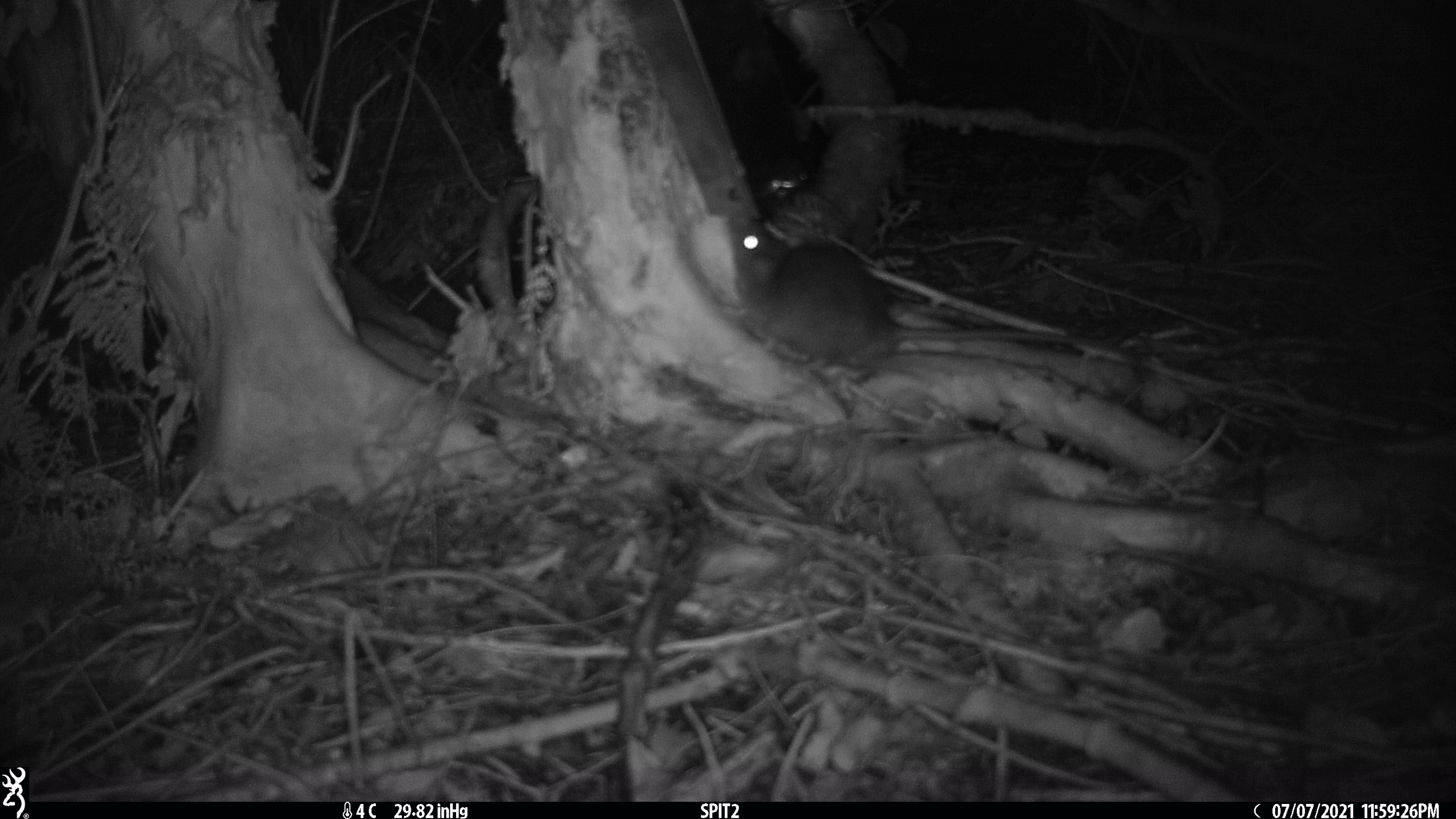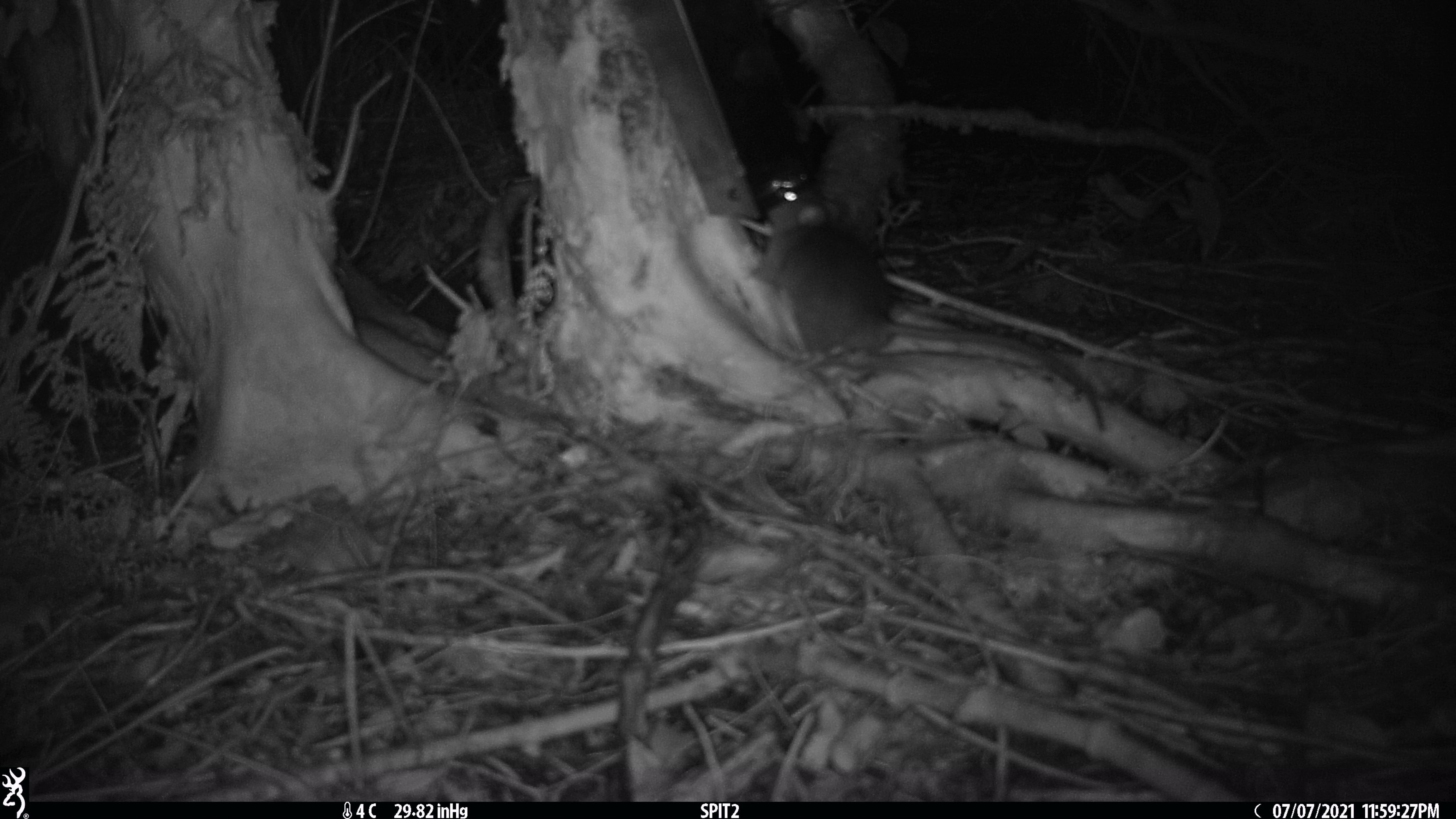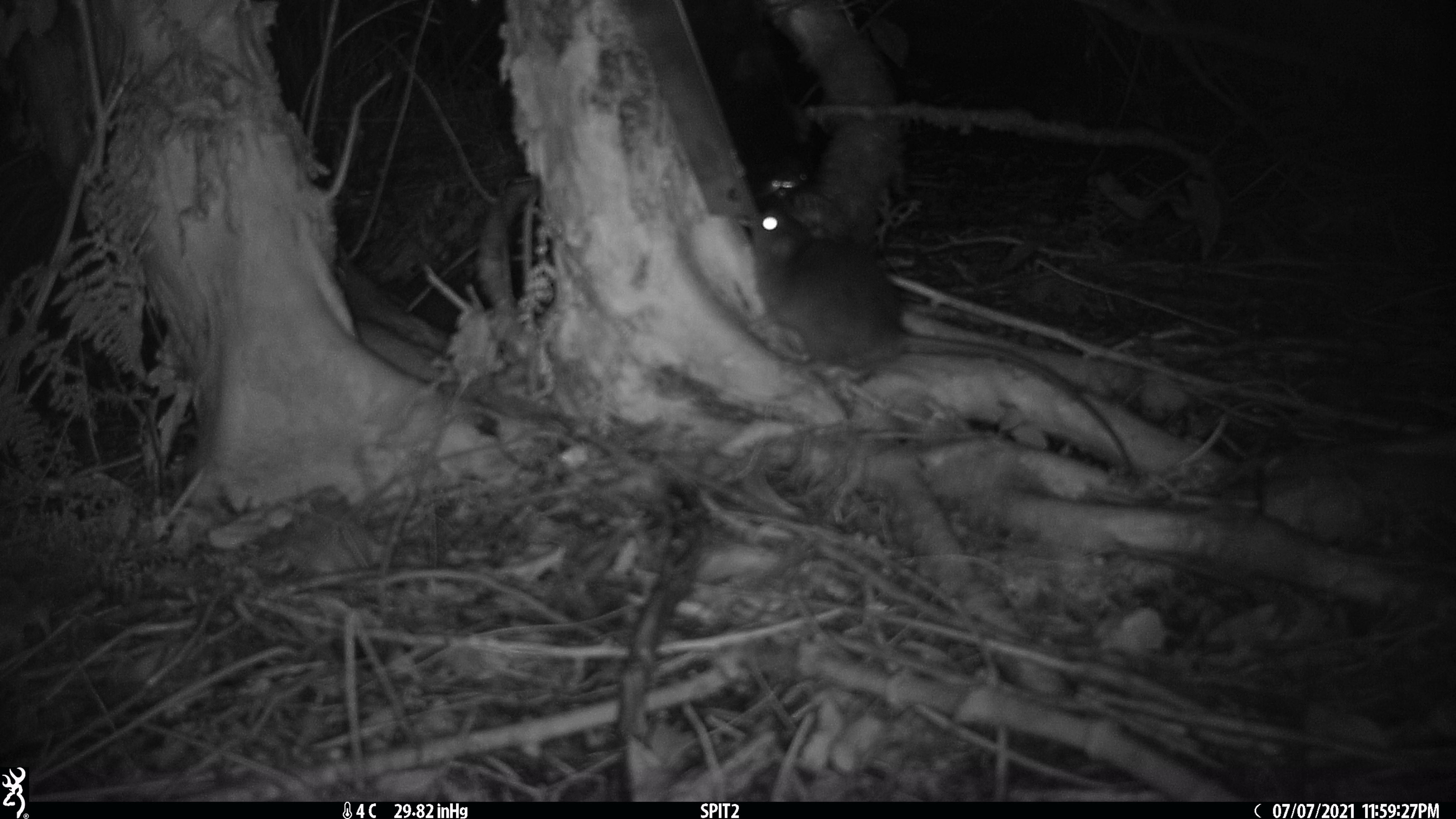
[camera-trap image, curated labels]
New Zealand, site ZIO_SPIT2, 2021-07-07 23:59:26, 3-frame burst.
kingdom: Animalia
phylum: Chordata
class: Mammalia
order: Rodentia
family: Muridae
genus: Rattus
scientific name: Rattus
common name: rat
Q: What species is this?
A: Rat (Rattus).